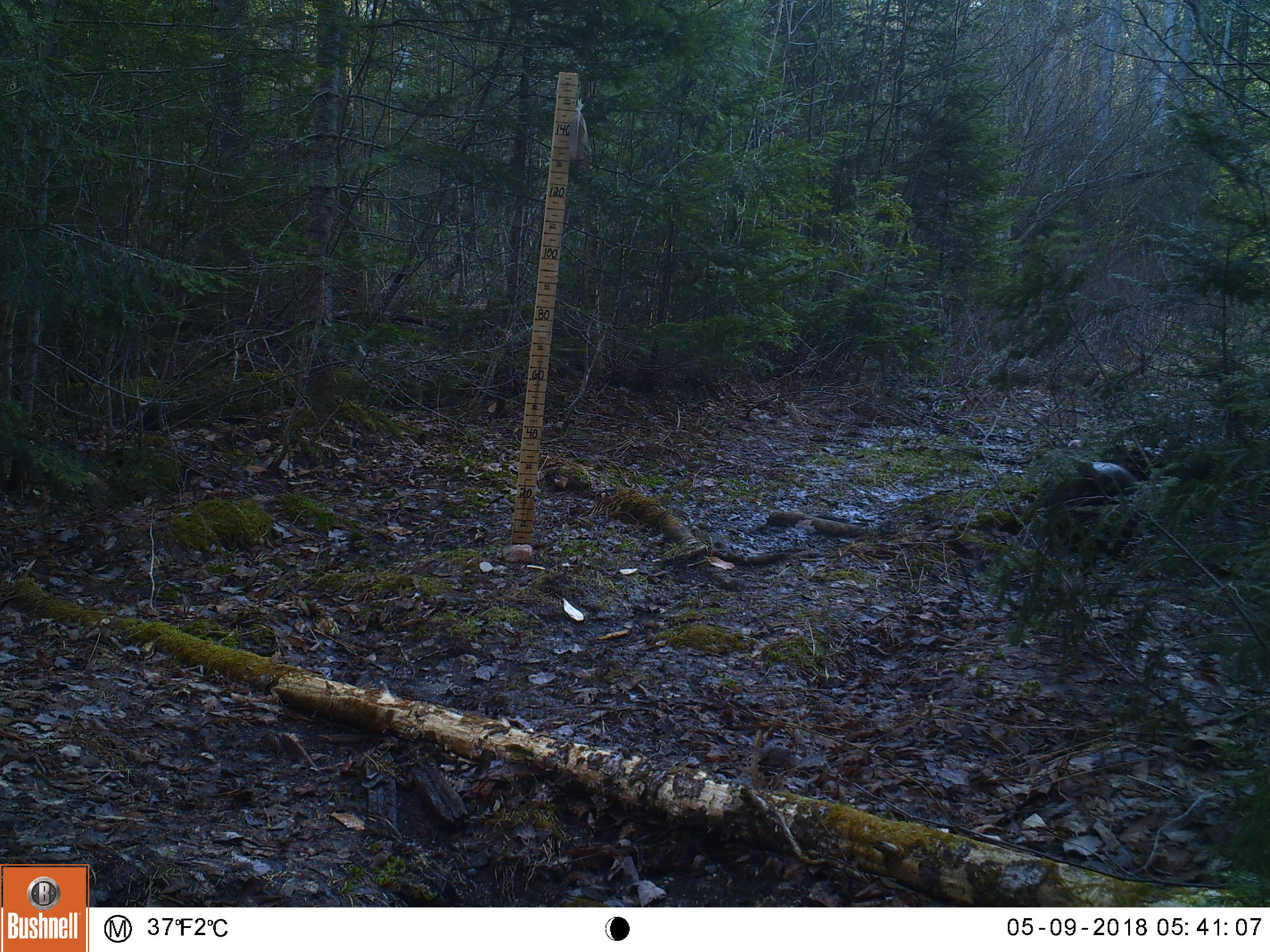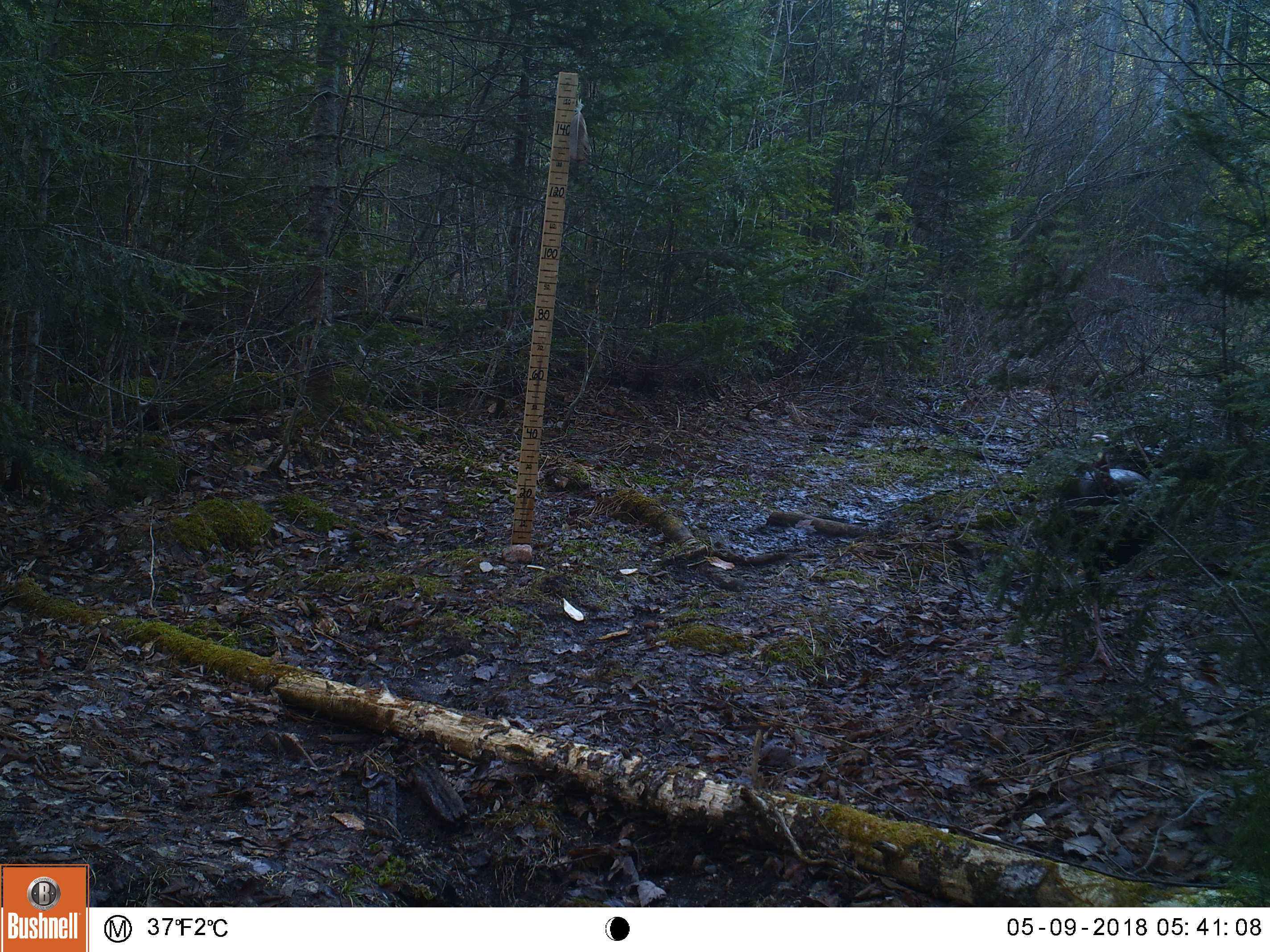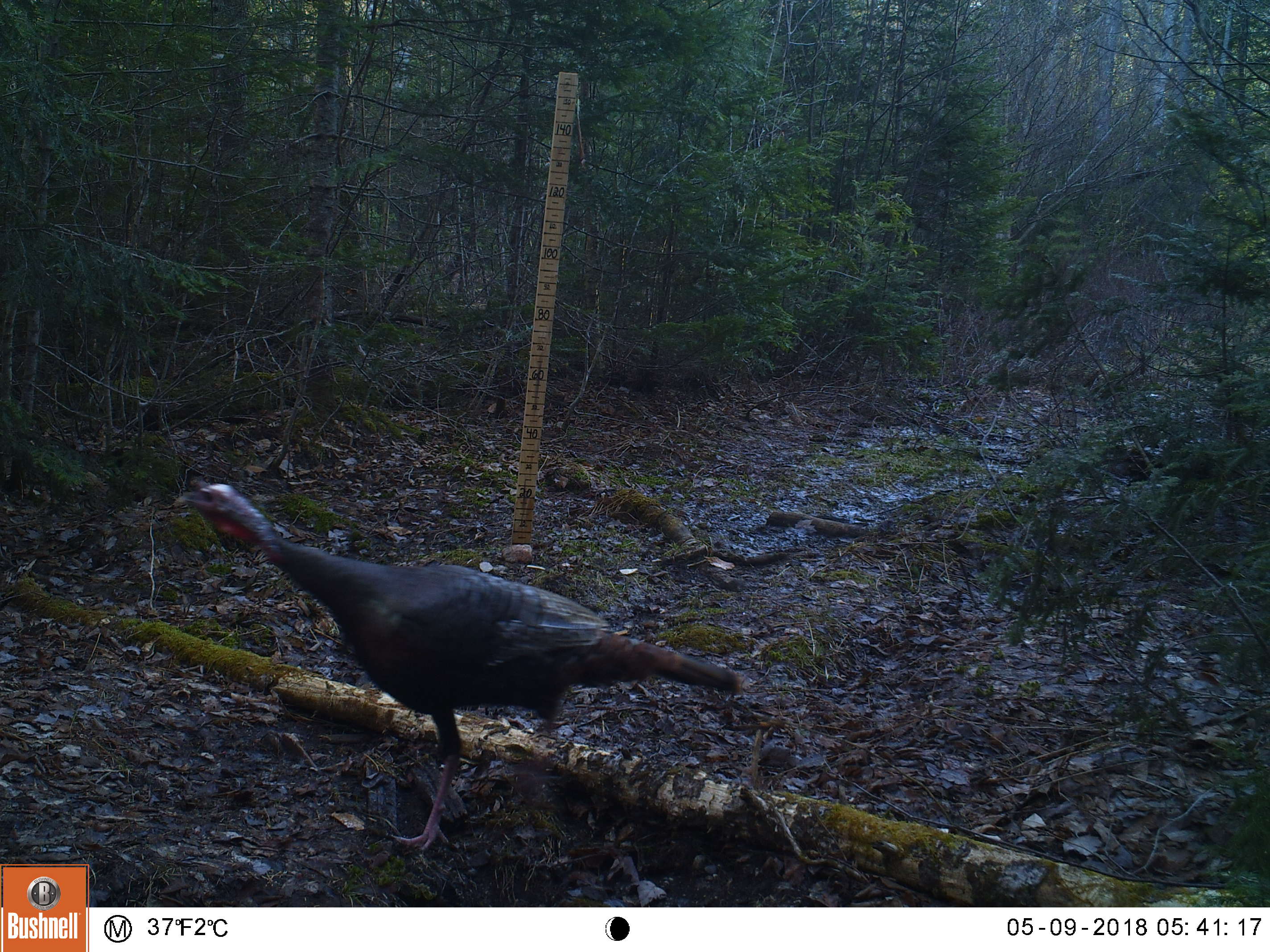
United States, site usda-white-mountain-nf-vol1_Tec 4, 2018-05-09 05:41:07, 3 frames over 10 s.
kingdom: Animalia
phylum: Chordata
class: Aves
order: Galliformes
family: Phasianidae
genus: Meleagris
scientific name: Meleagris gallopavo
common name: wild turkey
Wild turkey (Meleagris gallopavo).